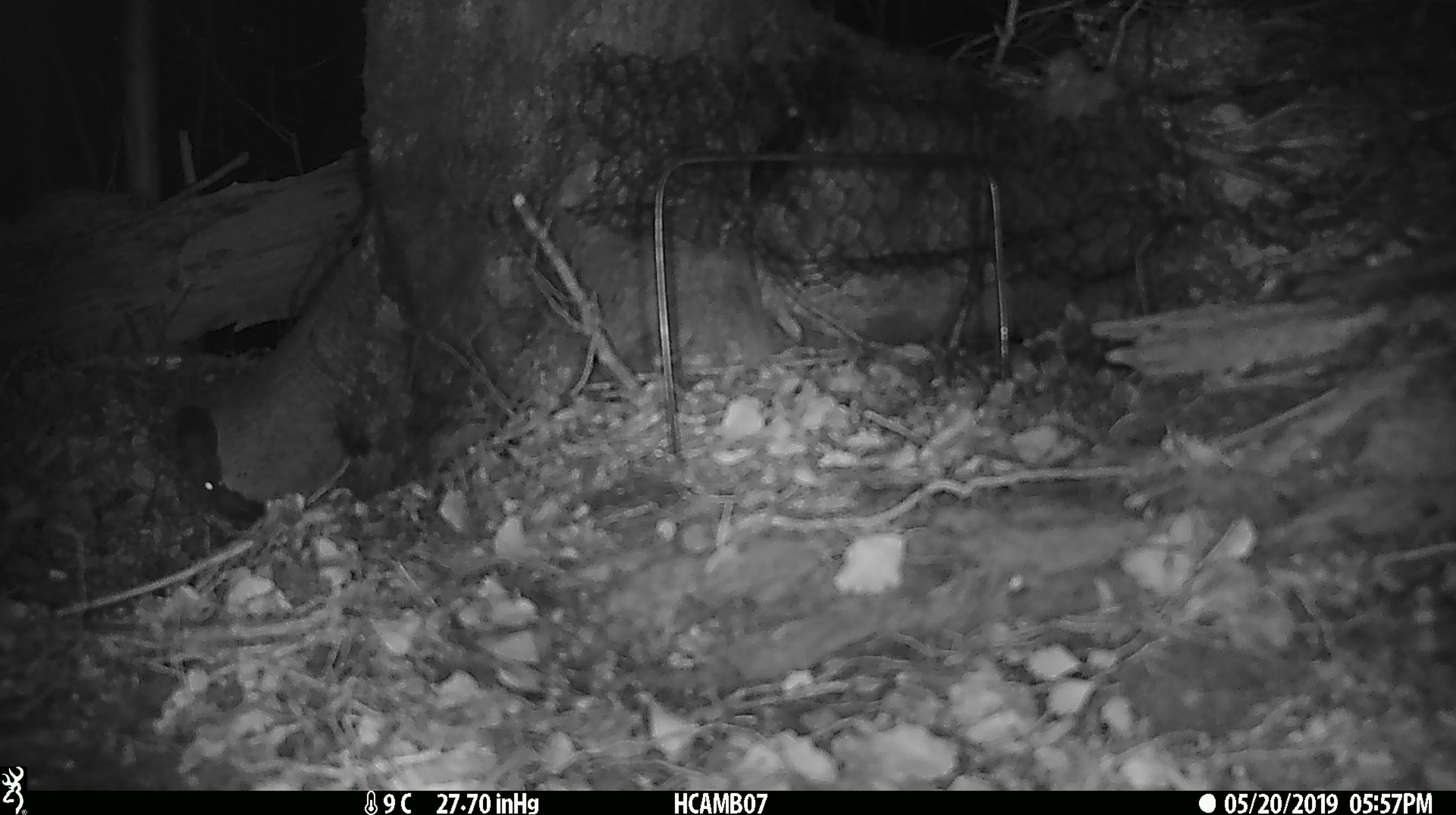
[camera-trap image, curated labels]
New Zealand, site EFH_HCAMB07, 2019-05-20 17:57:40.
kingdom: Animalia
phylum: Chordata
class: Mammalia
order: Rodentia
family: Muridae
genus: Mus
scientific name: Mus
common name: mouse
Mouse (Mus).